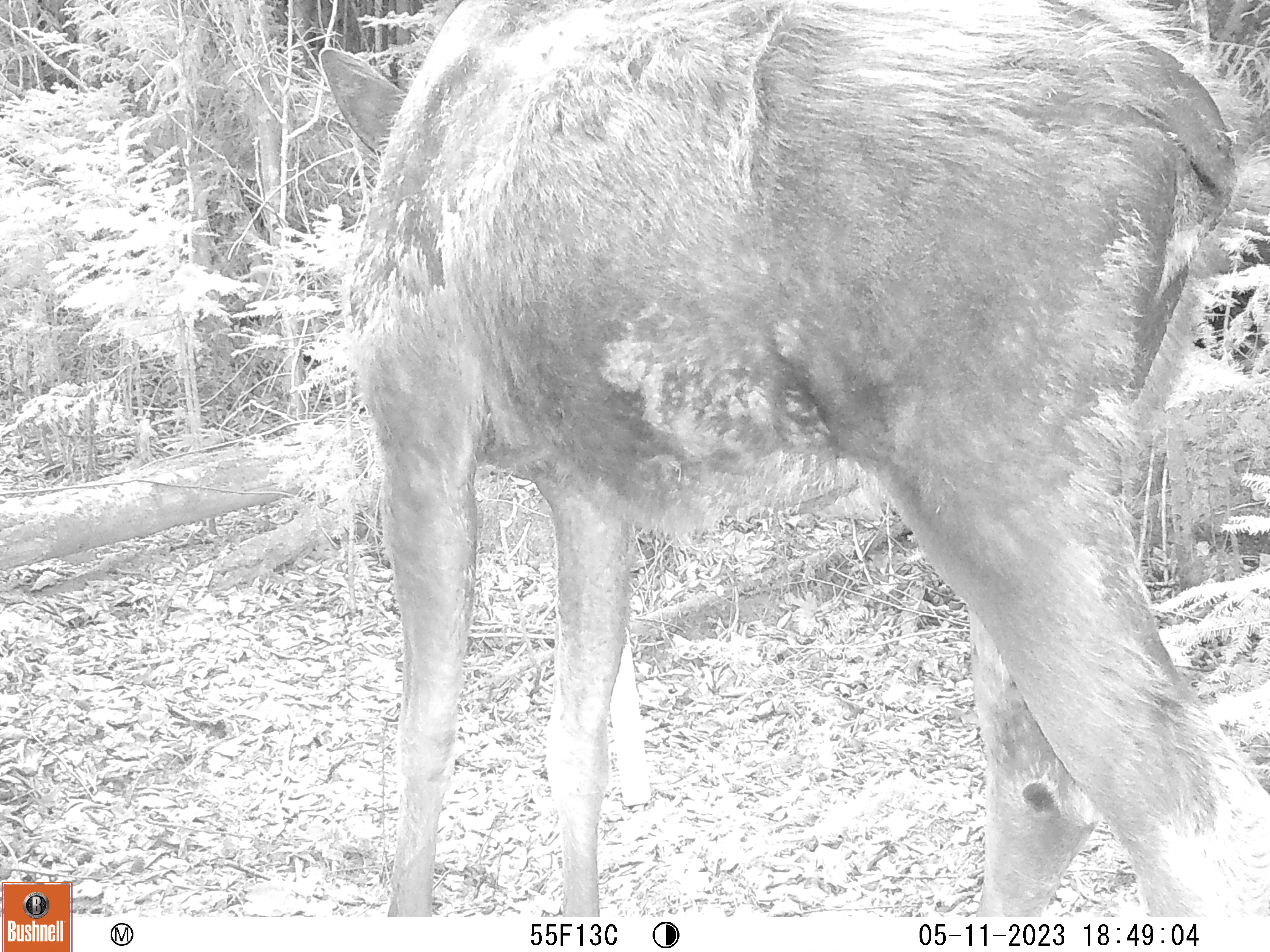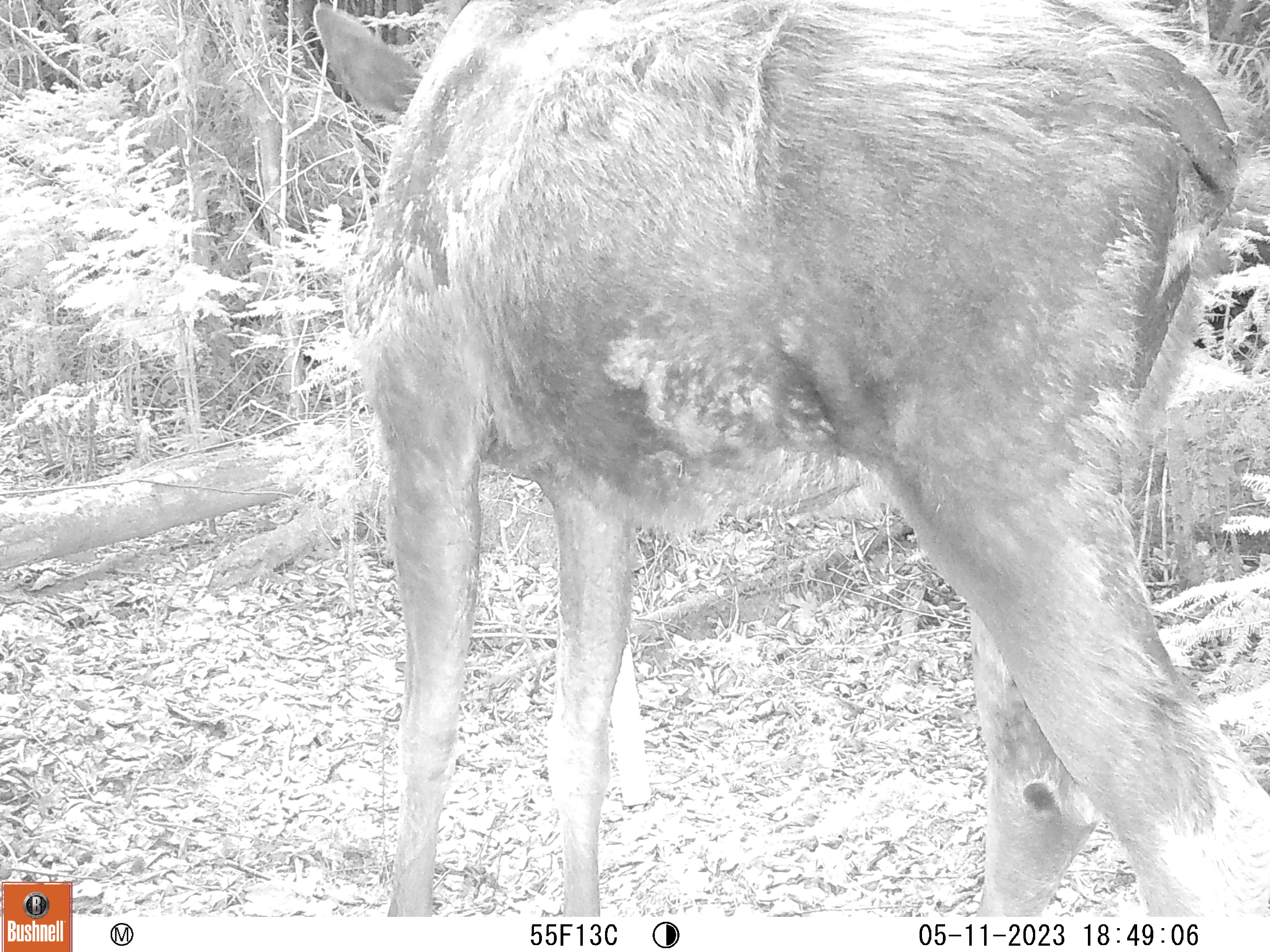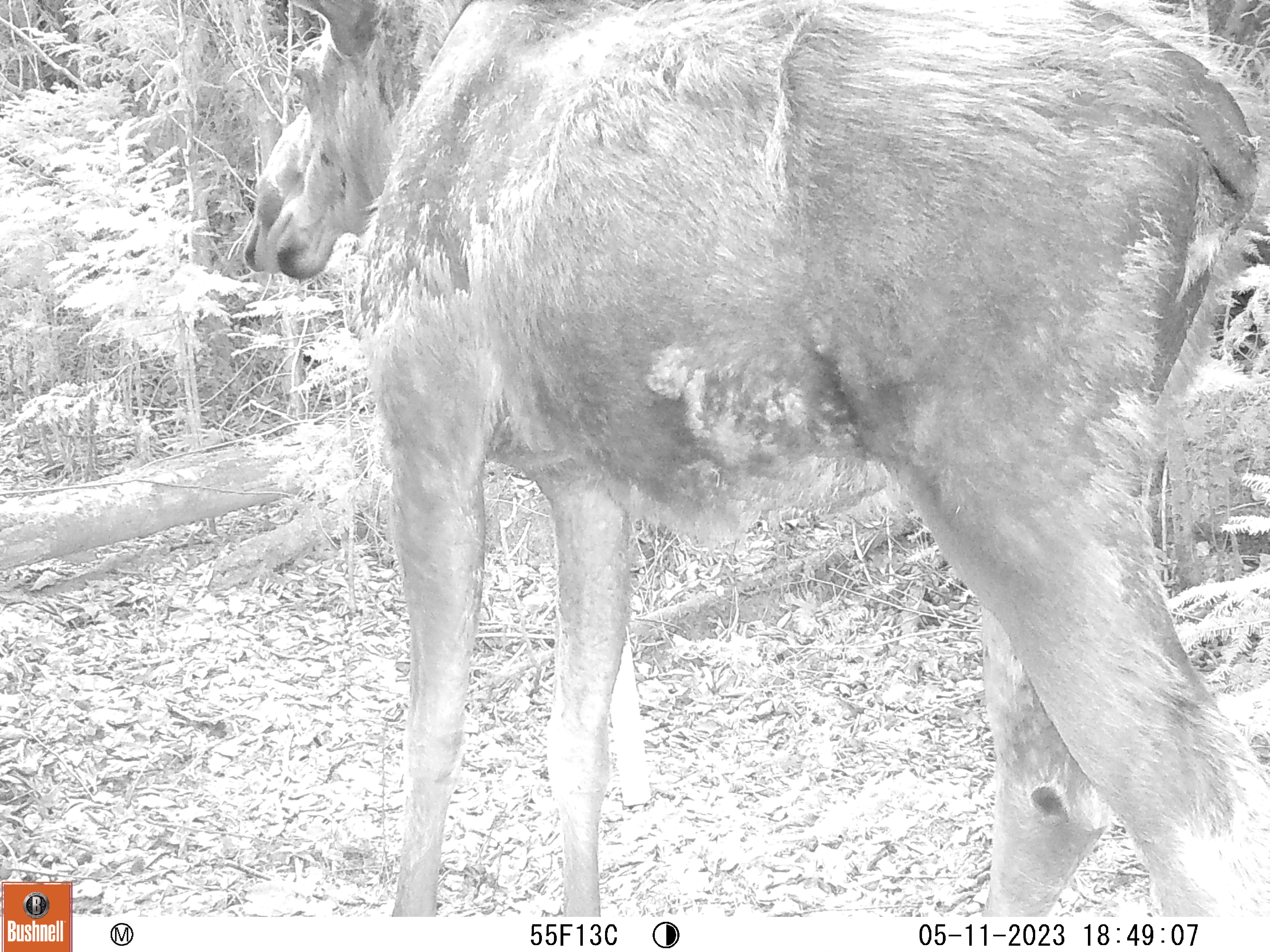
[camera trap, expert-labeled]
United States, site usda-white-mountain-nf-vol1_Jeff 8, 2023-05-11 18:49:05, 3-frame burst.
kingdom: Animalia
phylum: Chordata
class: Mammalia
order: Artiodactyla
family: Cervidae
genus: Alces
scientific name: Alces alces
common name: moose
Moose (Alces alces).